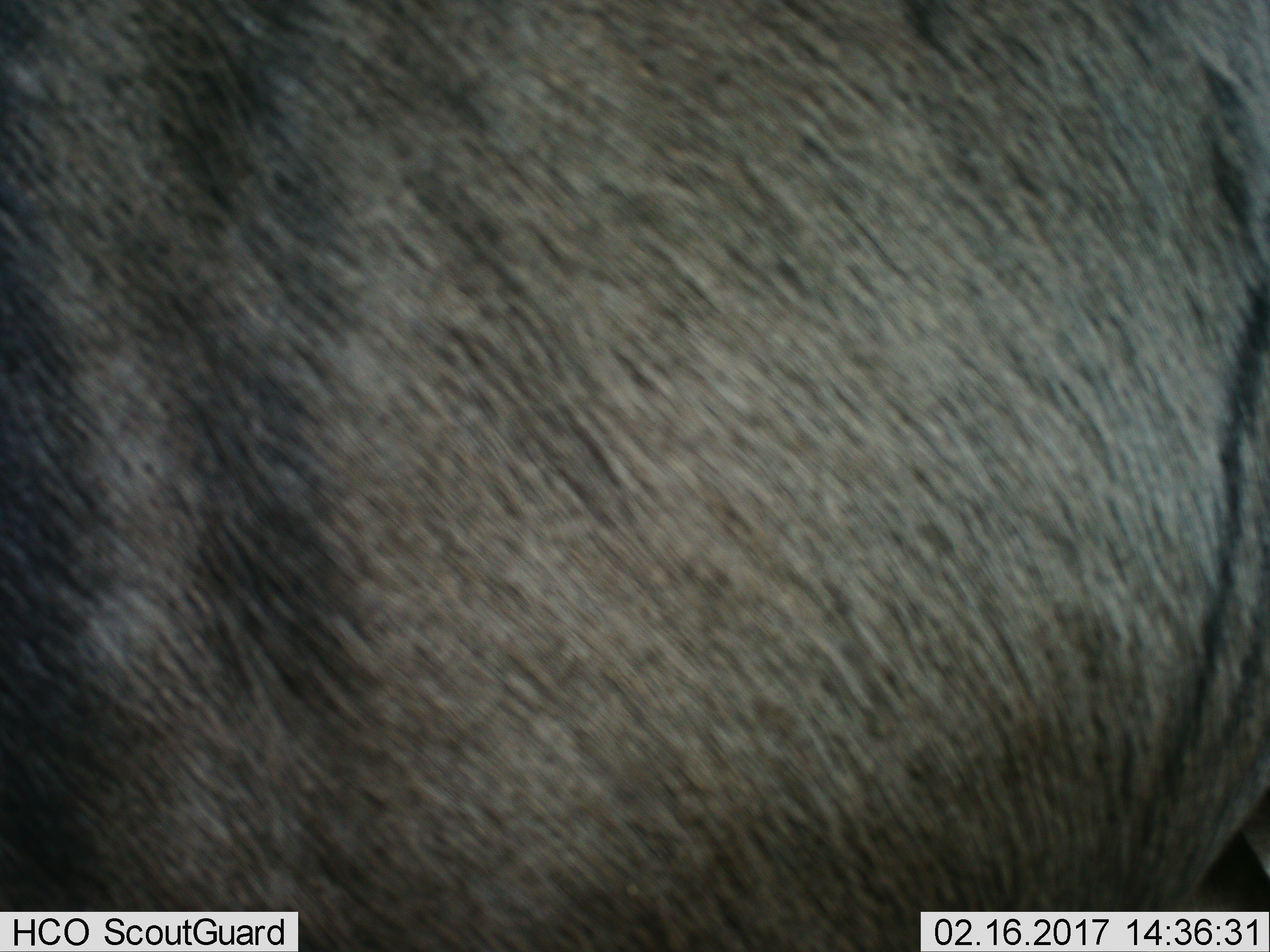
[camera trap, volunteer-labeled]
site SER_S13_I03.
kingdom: Animalia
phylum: Chordata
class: Mammalia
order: Artiodactyla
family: Bovidae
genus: Connochaetes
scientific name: Connochaetes taurinus taurinus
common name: blue wildebeest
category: wildebeestblue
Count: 1.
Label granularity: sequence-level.